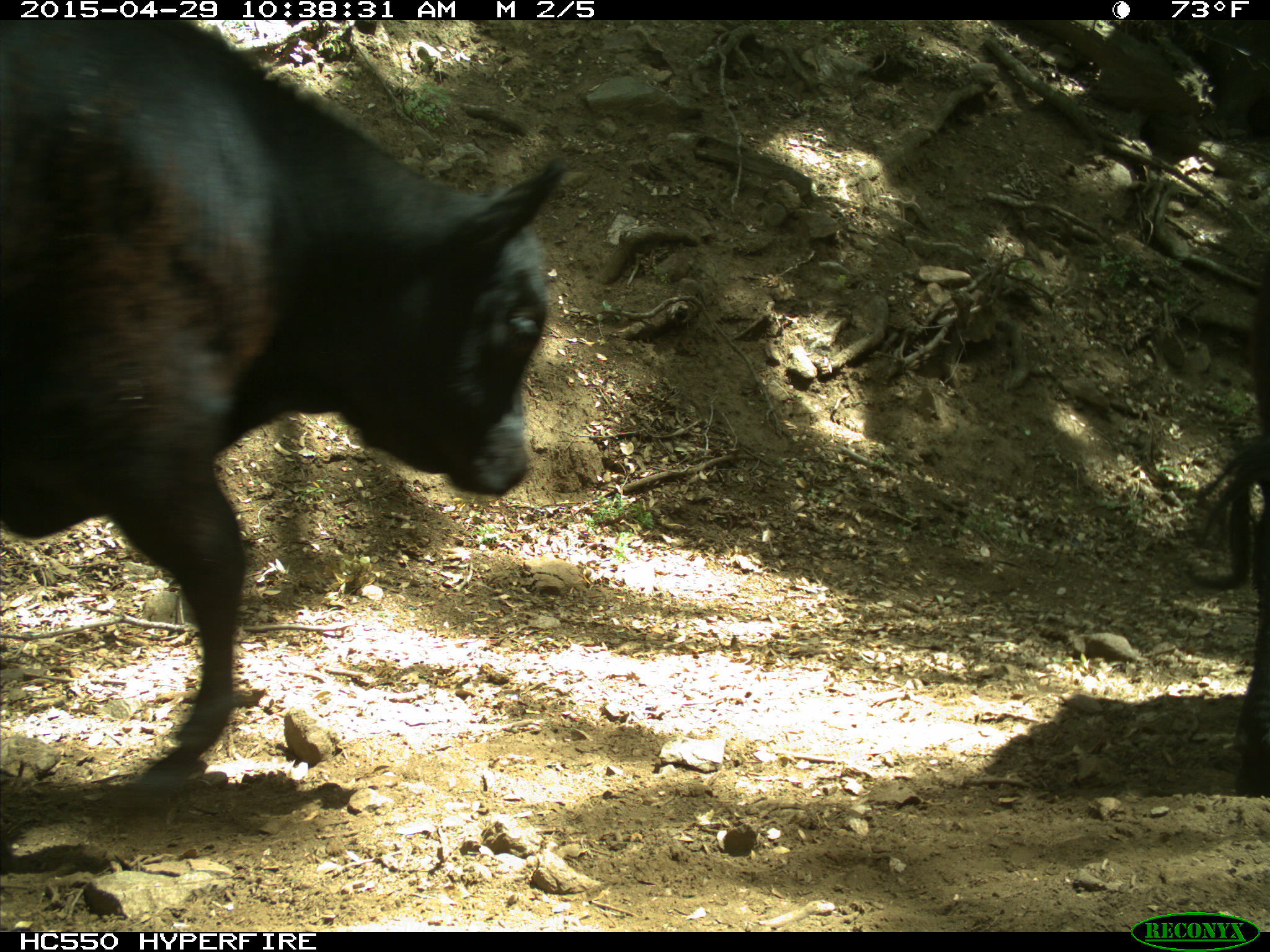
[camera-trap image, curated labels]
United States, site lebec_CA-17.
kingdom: Animalia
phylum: Chordata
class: Mammalia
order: Artiodactyla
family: Bovidae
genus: Bos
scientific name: Bos taurus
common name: domestic cow